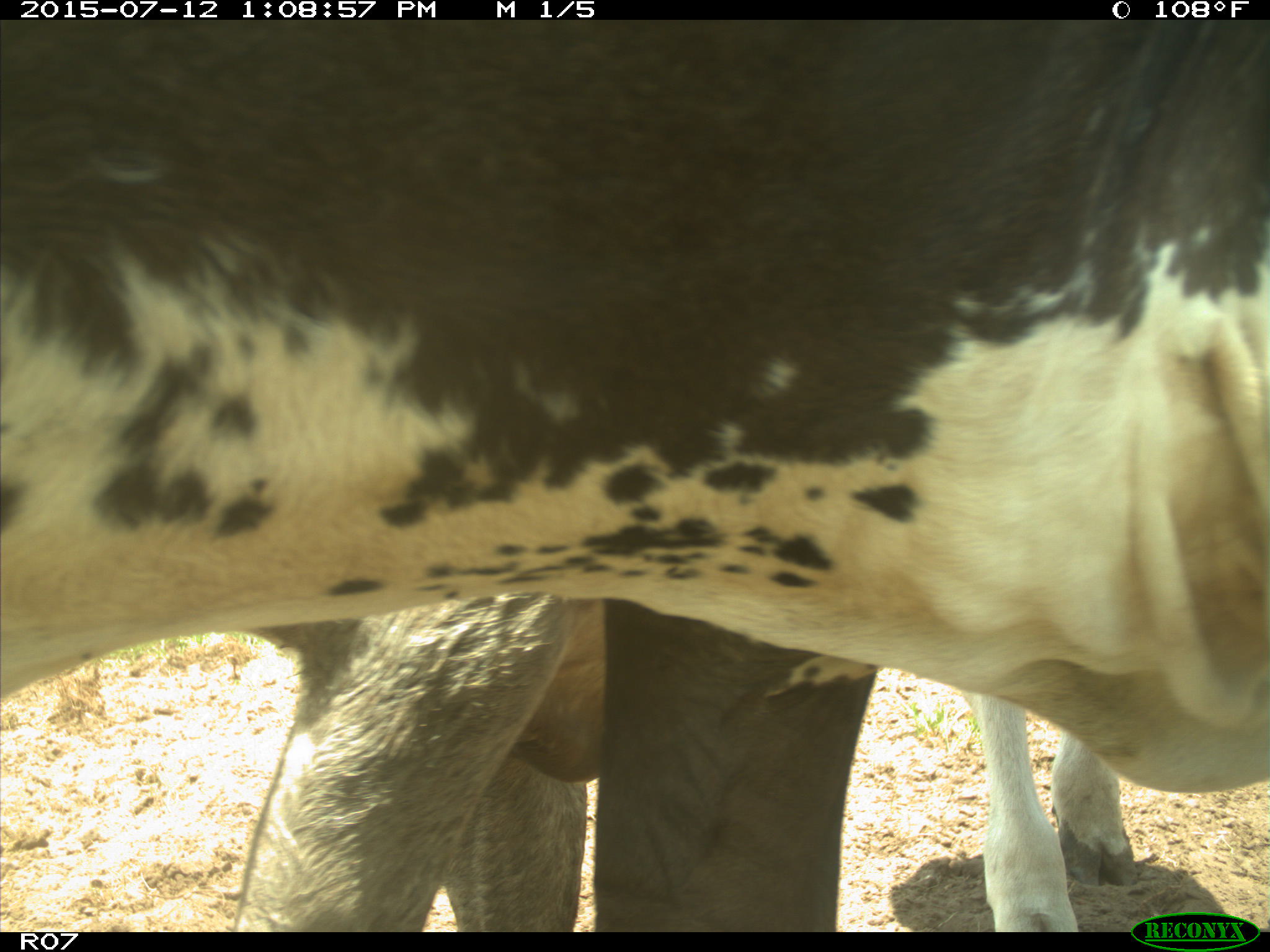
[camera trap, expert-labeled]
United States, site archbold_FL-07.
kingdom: Animalia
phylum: Chordata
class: Mammalia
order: Artiodactyla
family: Bovidae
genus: Bos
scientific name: Bos taurus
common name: domestic cow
Bos taurus (domestic cow).